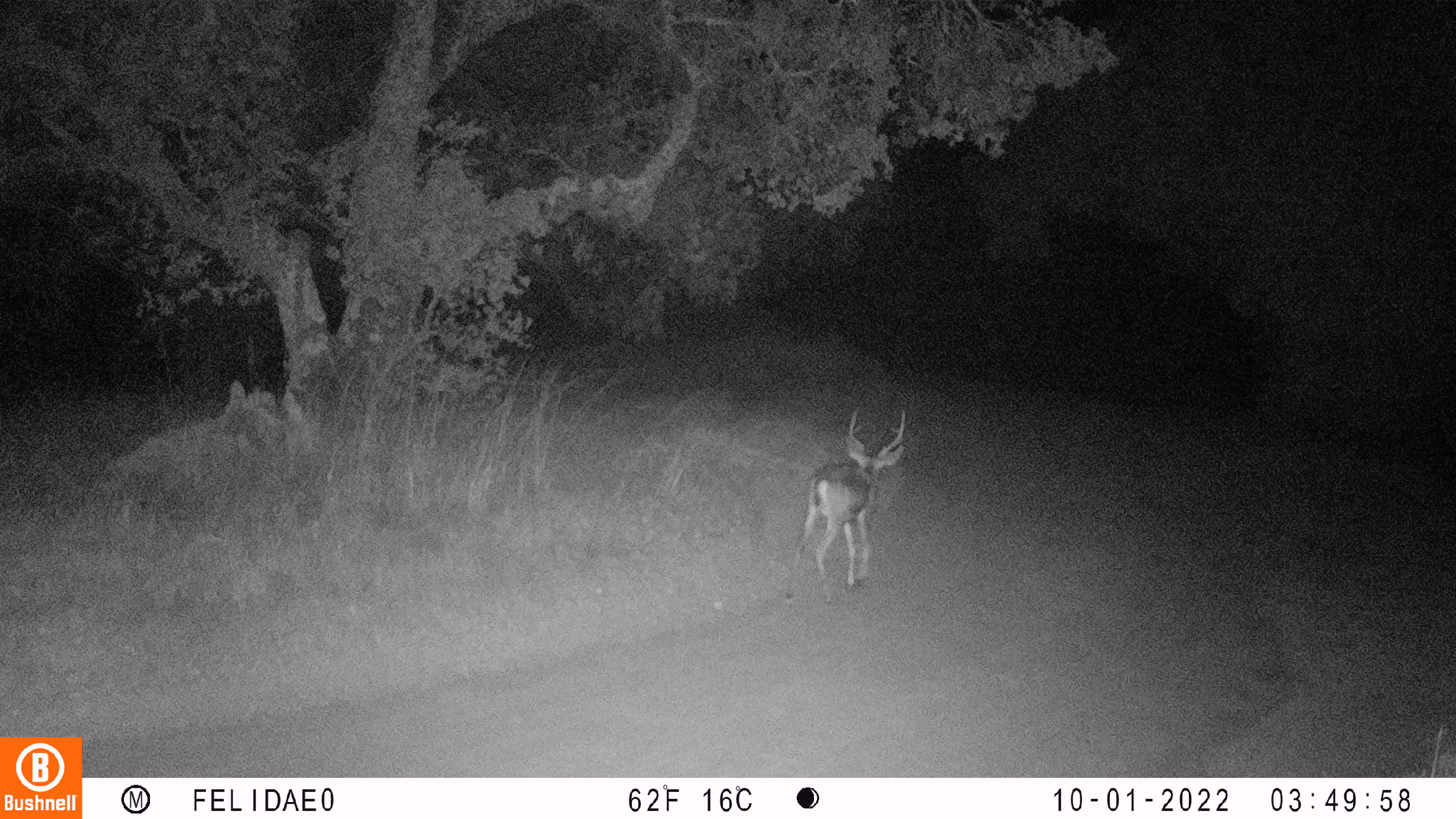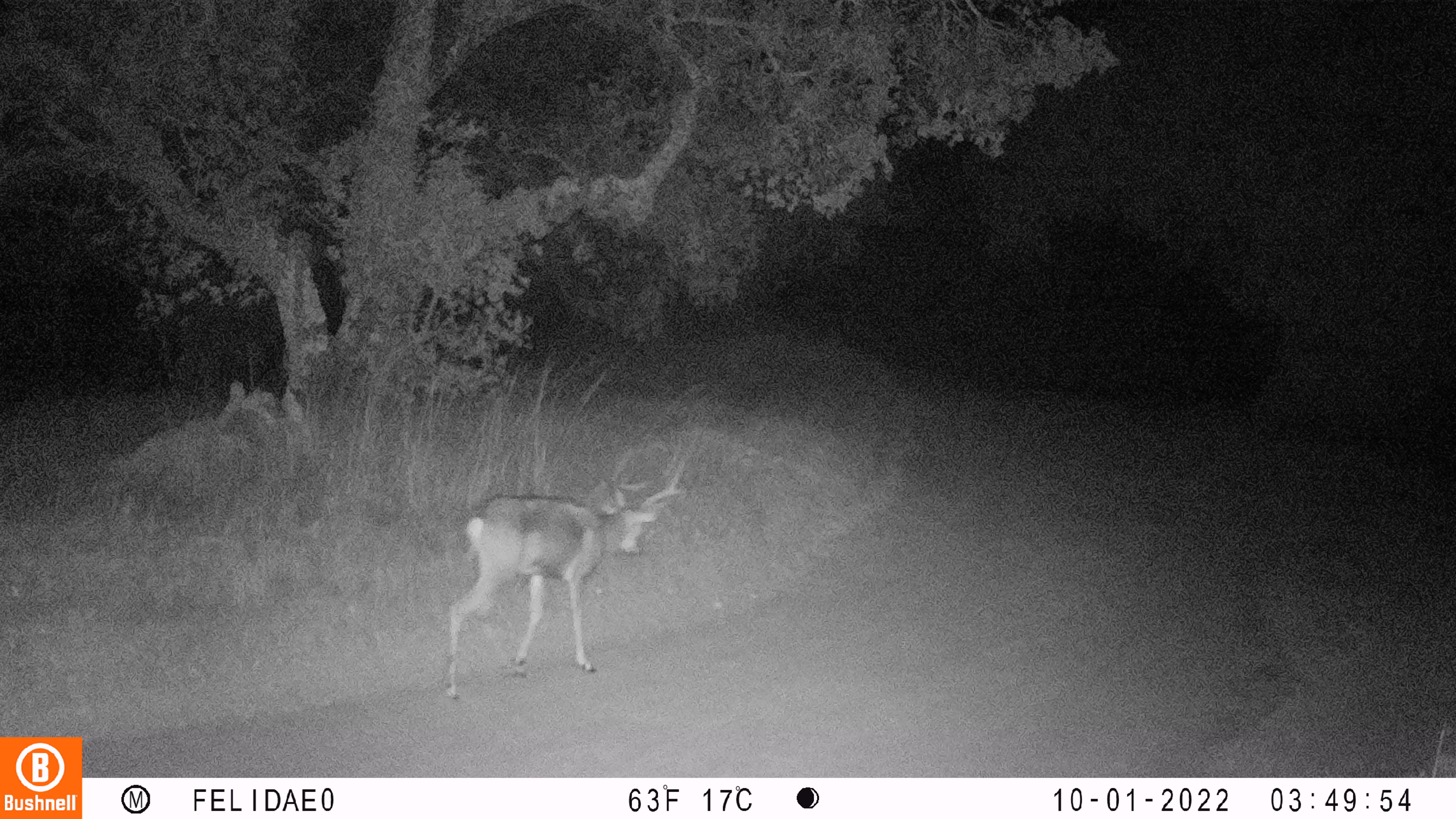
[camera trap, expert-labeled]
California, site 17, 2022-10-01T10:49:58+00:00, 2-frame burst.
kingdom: Animalia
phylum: Chordata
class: Mammalia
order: Artiodactyla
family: Cervidae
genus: Odocoileus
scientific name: Odocoileus hemionus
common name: mule deer